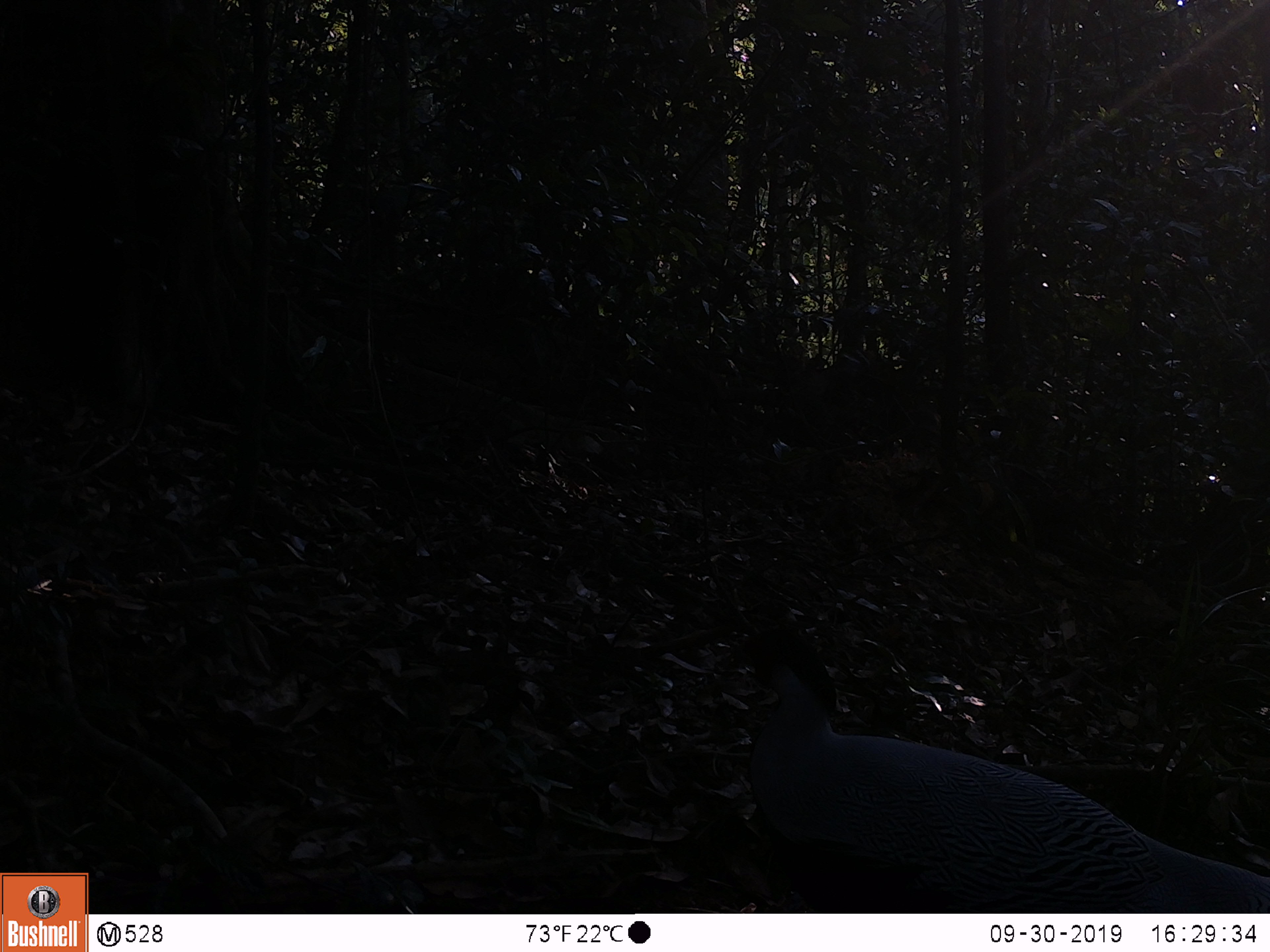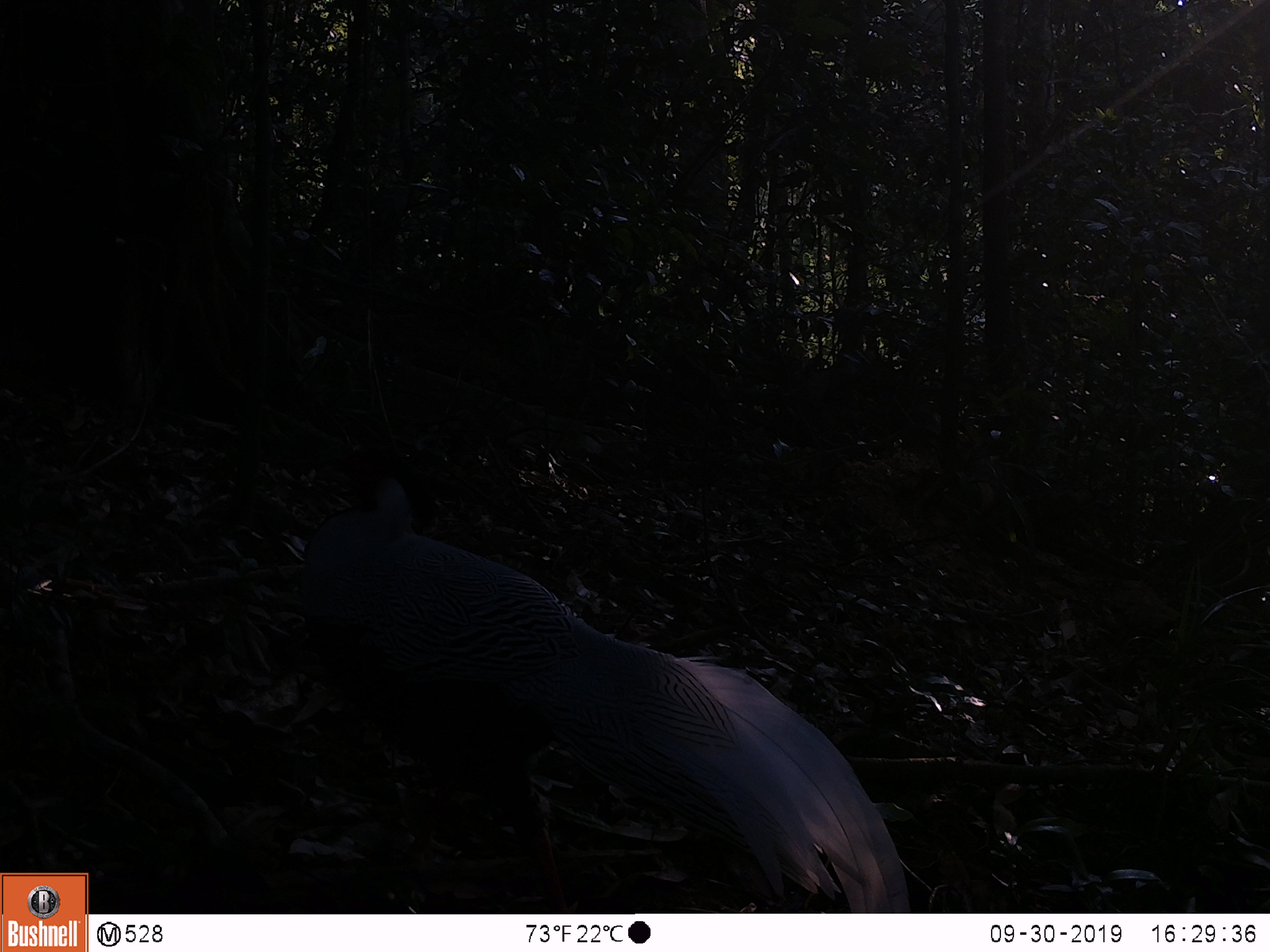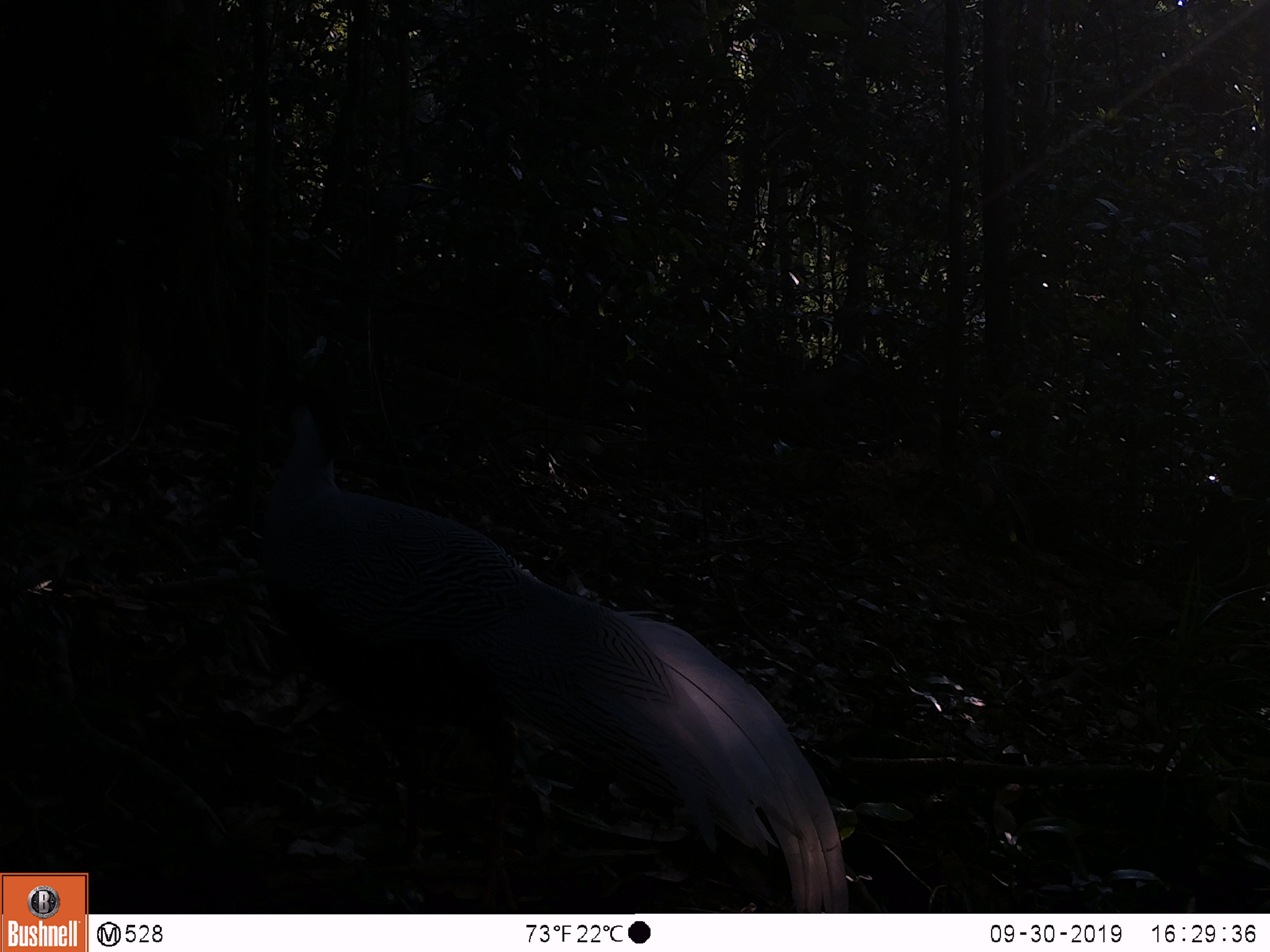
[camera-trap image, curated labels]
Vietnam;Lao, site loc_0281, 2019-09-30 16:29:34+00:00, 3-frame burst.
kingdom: Animalia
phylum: Chordata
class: Aves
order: Galliformes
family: Phasianidae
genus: Lophura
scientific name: Lophura nycthemera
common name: silver pheasant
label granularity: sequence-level